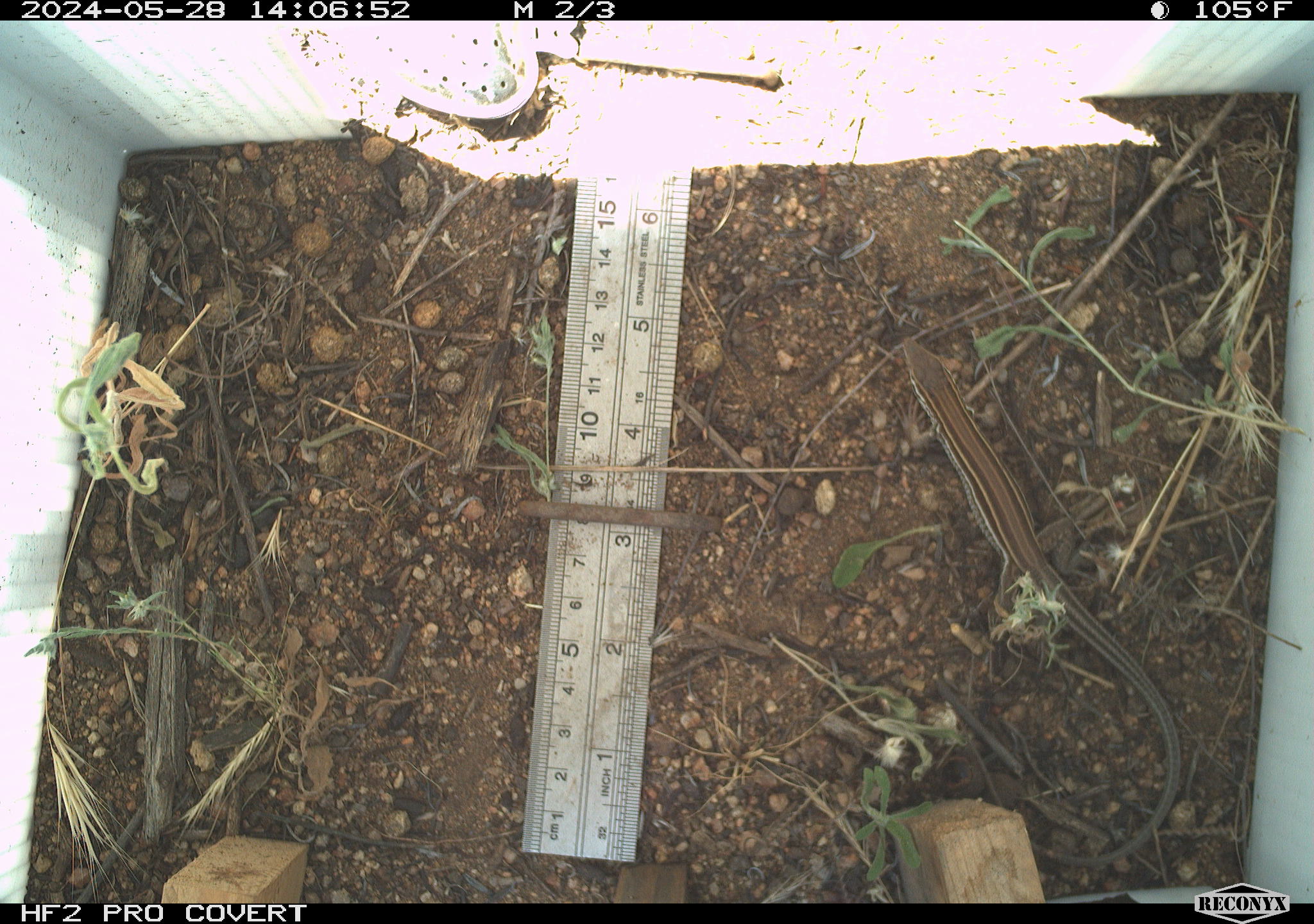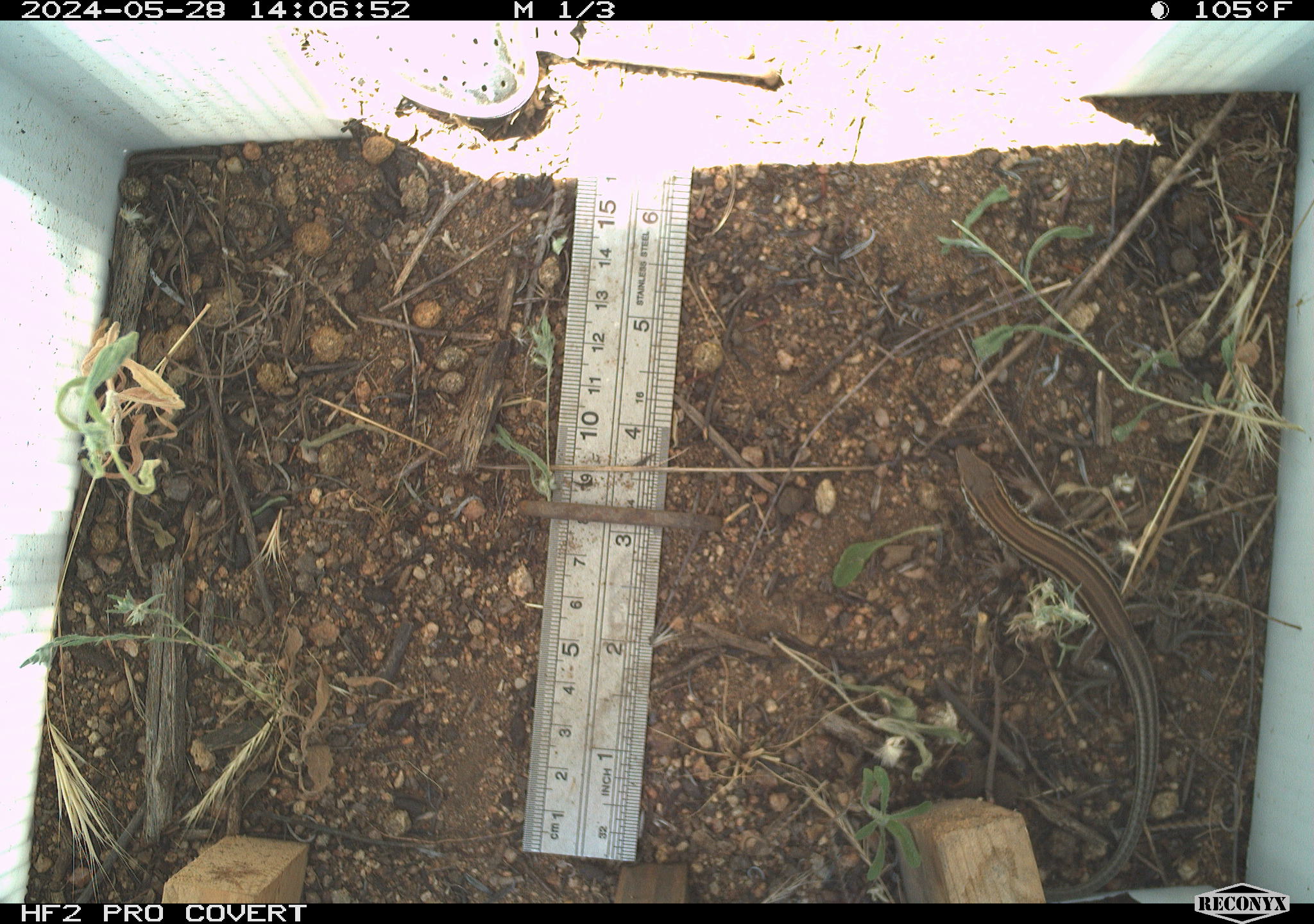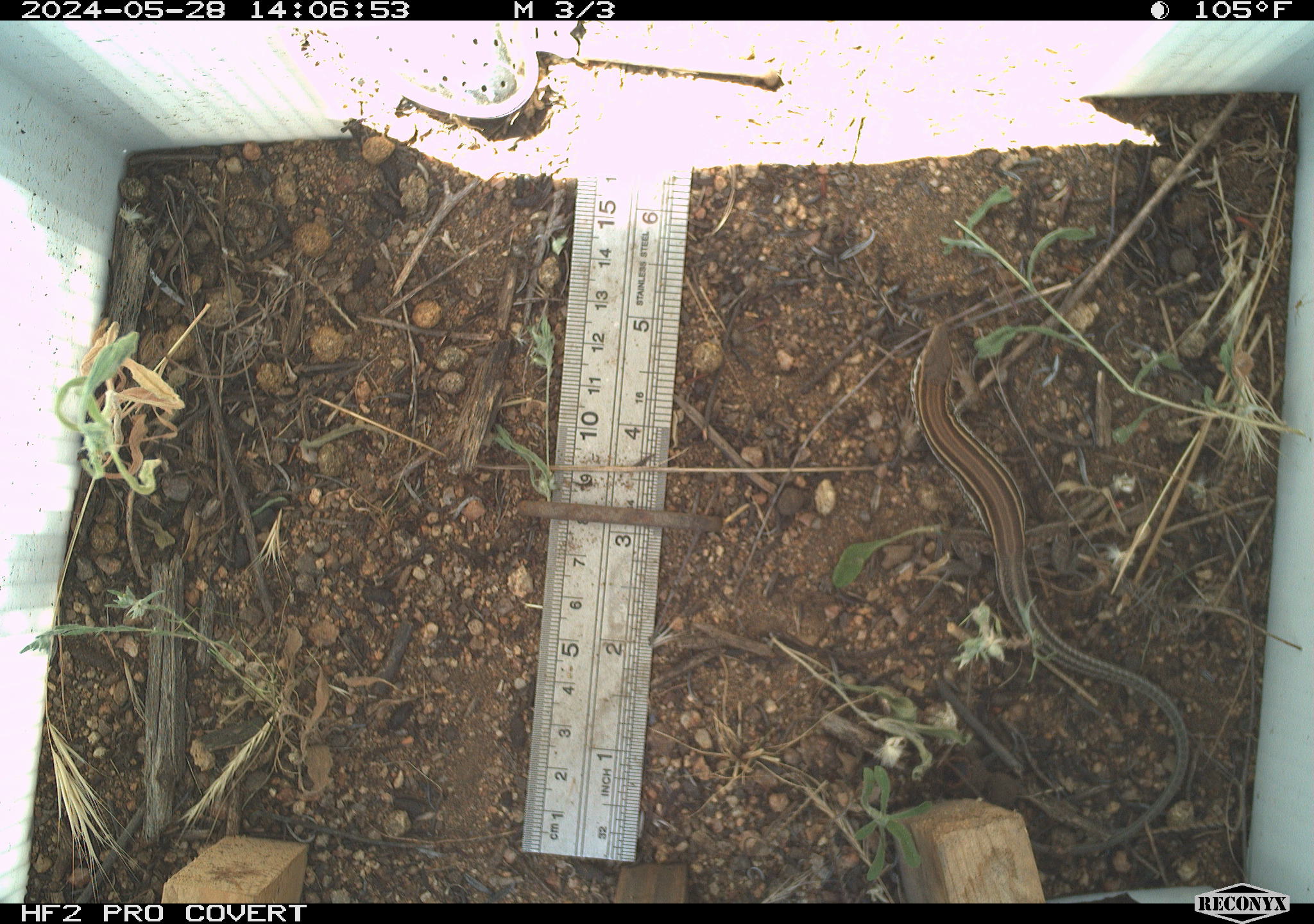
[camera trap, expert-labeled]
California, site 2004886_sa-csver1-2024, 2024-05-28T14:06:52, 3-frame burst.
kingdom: Animalia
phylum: Chordata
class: Reptilia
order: Squamata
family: Scincidae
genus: Plestiodon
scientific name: Plestiodon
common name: blue-tailed skinks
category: plestiodon species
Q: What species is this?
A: Plestiodon species (blue-tailed skinks) (Plestiodon).